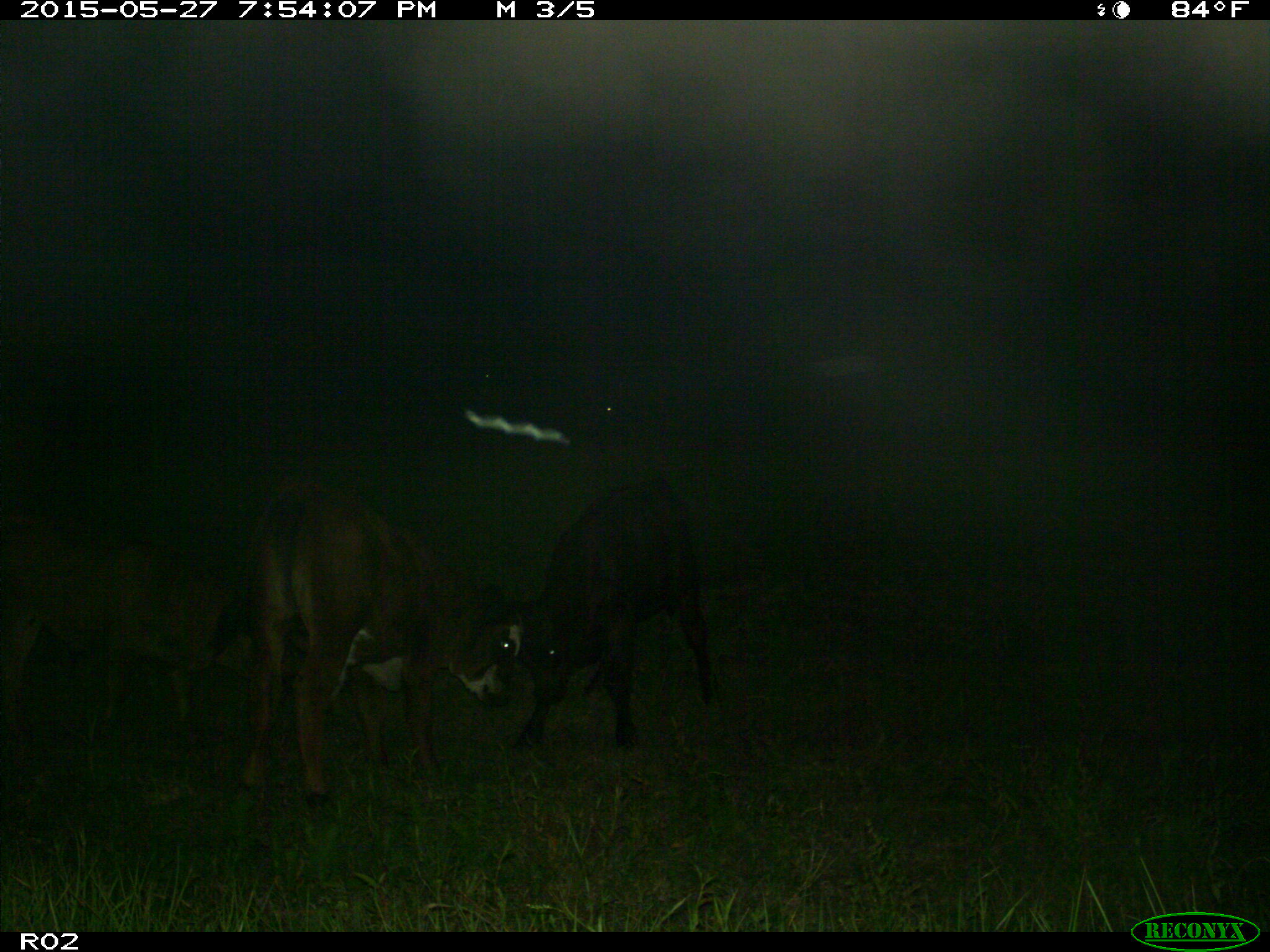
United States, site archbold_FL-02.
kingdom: Animalia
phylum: Chordata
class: Mammalia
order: Artiodactyla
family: Bovidae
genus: Bos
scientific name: Bos taurus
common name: domestic cow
Bos taurus (domestic cow).